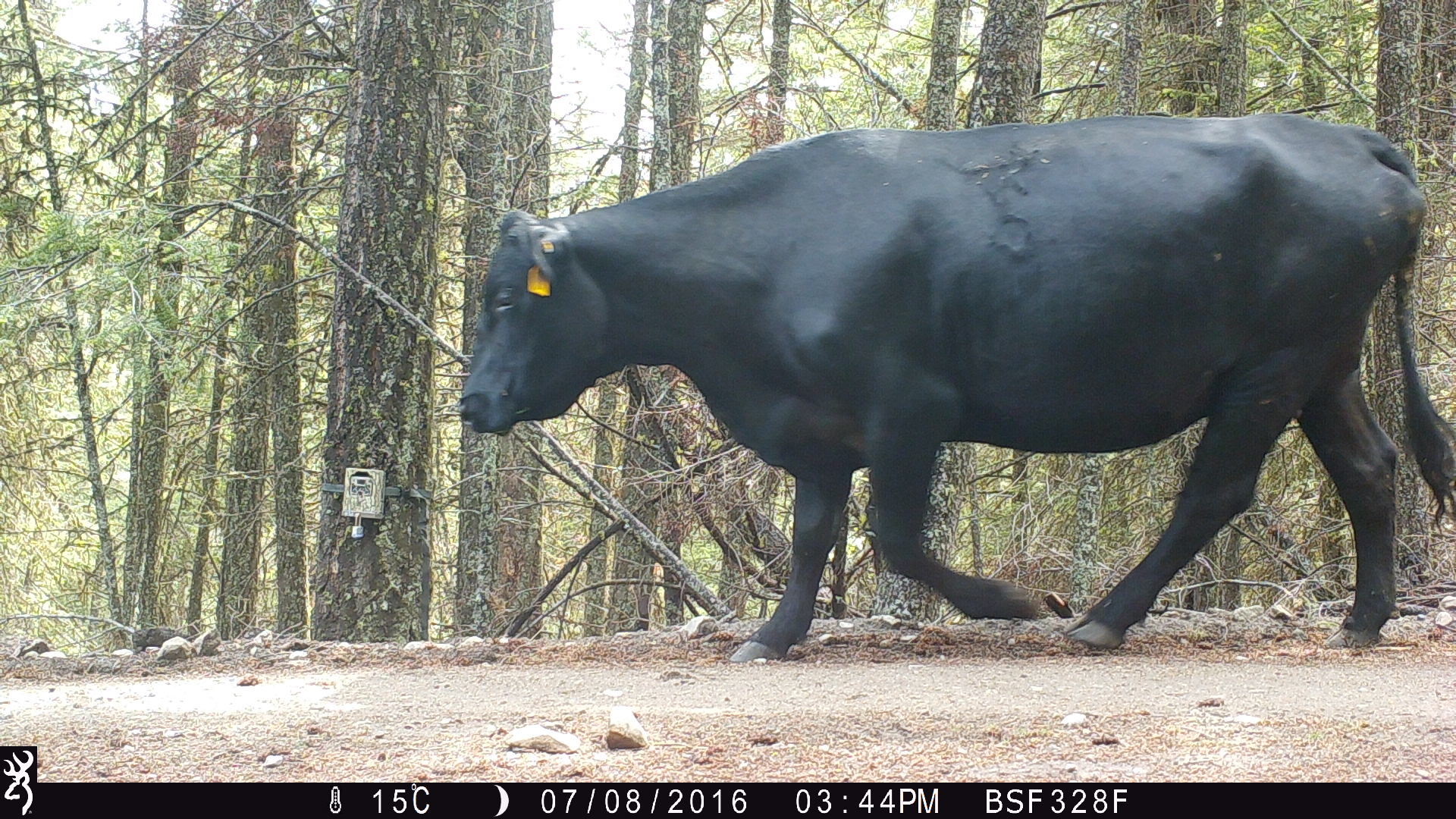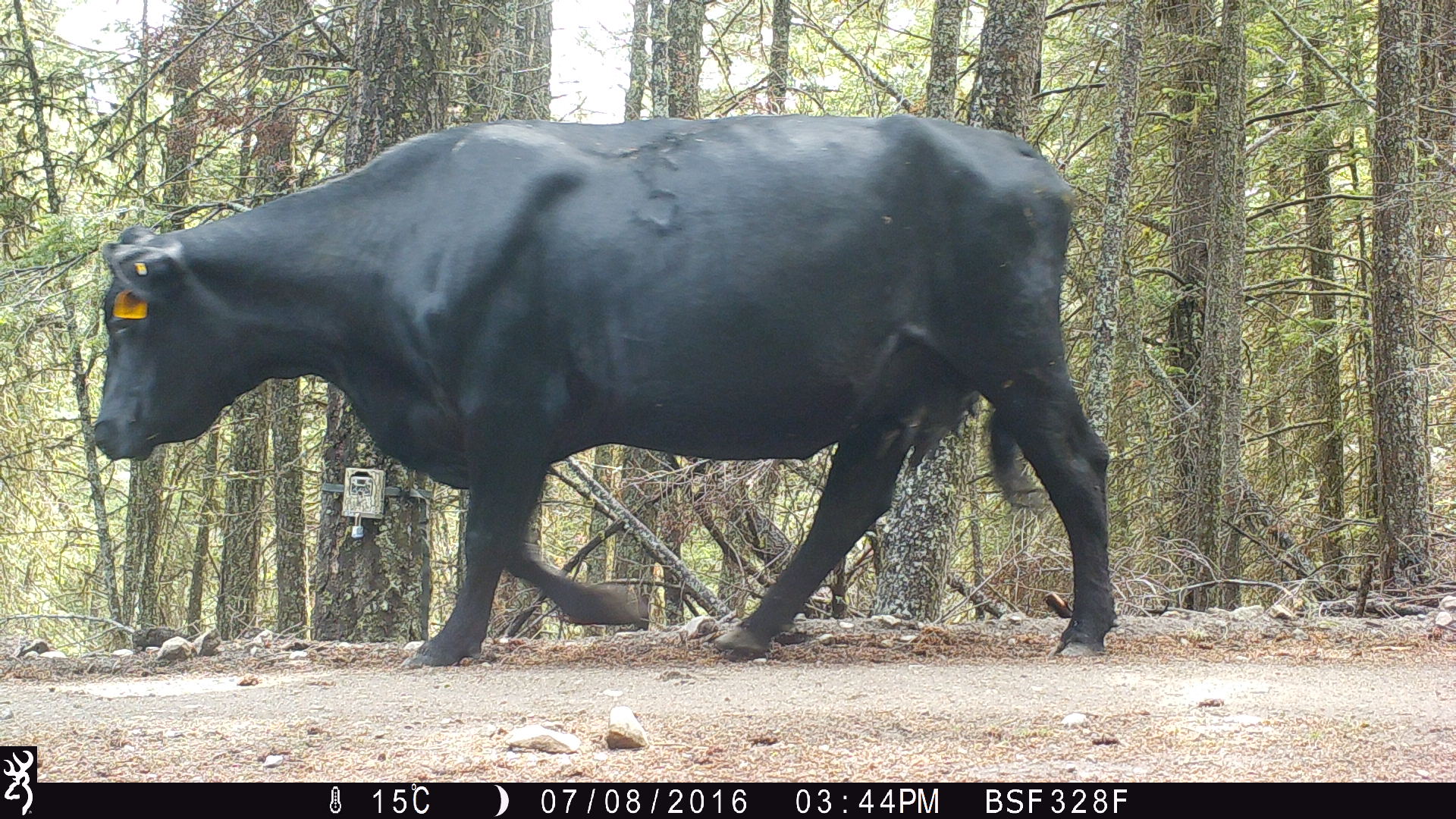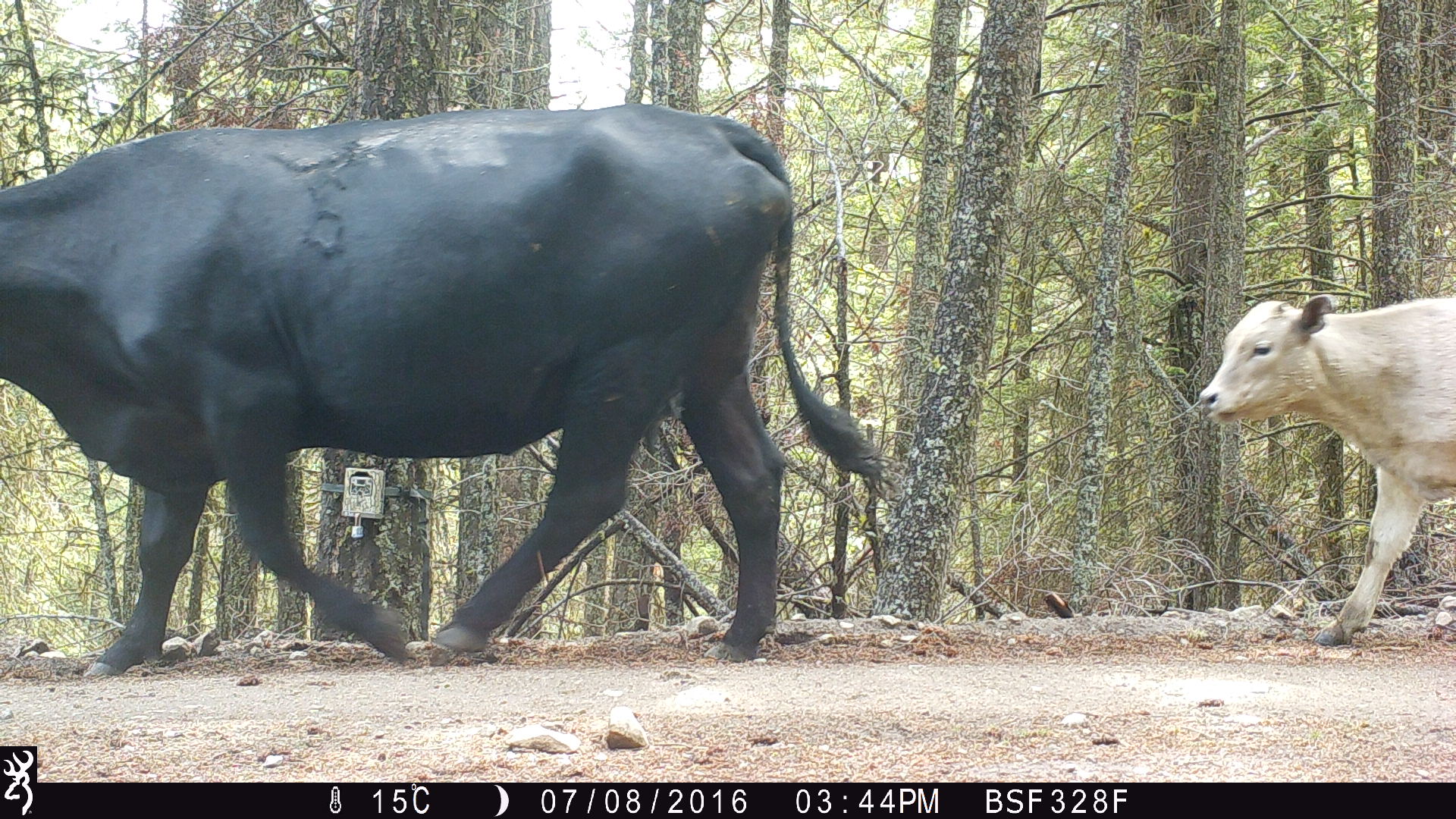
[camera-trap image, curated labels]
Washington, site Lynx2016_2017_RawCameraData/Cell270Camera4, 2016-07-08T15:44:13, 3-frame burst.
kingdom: Animalia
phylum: Chordata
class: Mammalia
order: Artiodactyla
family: Bovidae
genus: Bos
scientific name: Bos taurus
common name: domestic cattle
Domestic cattle (Bos taurus). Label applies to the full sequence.